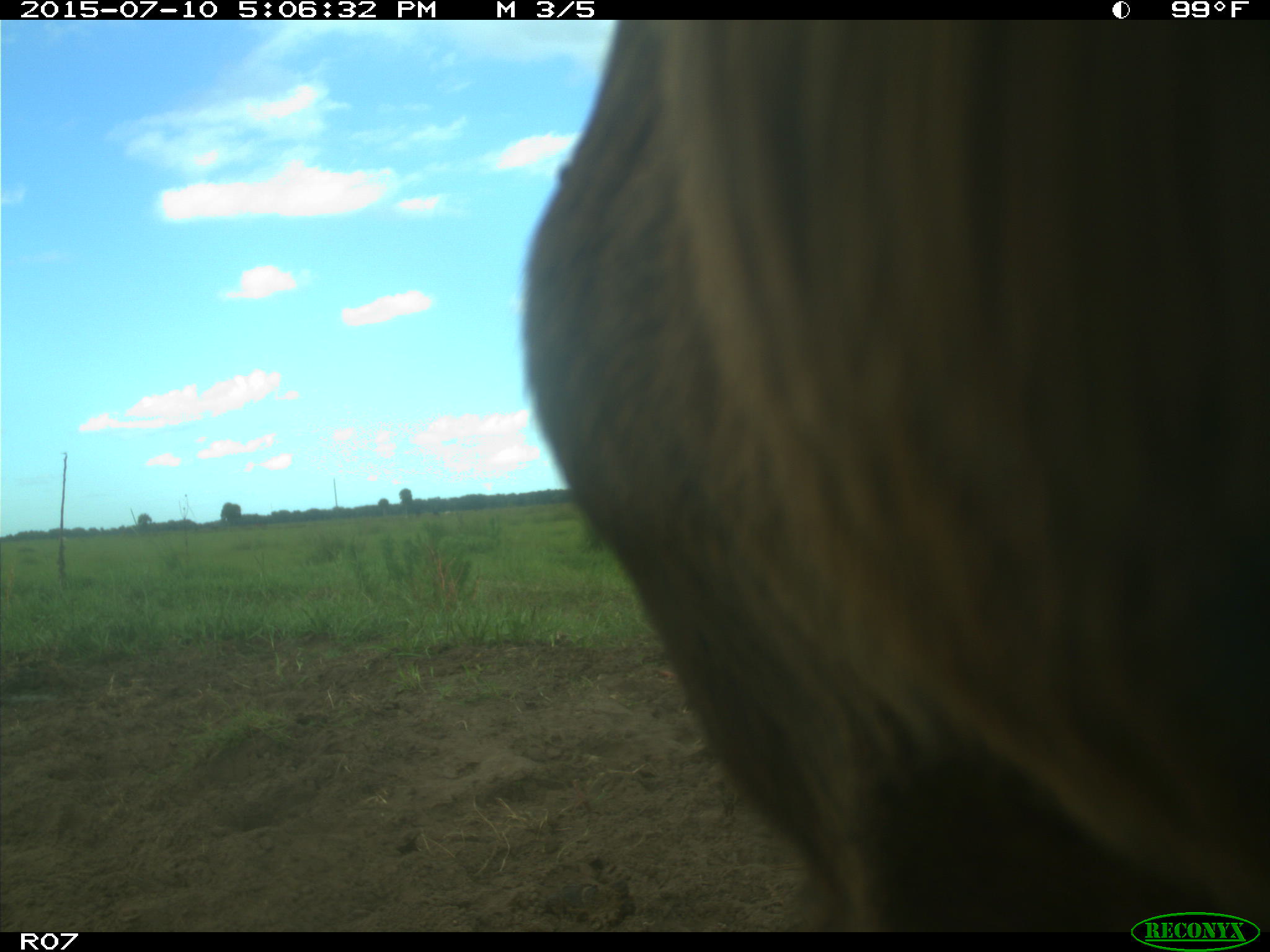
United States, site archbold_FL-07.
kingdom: Animalia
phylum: Chordata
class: Mammalia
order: Artiodactyla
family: Bovidae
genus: Bos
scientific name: Bos taurus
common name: domestic cow